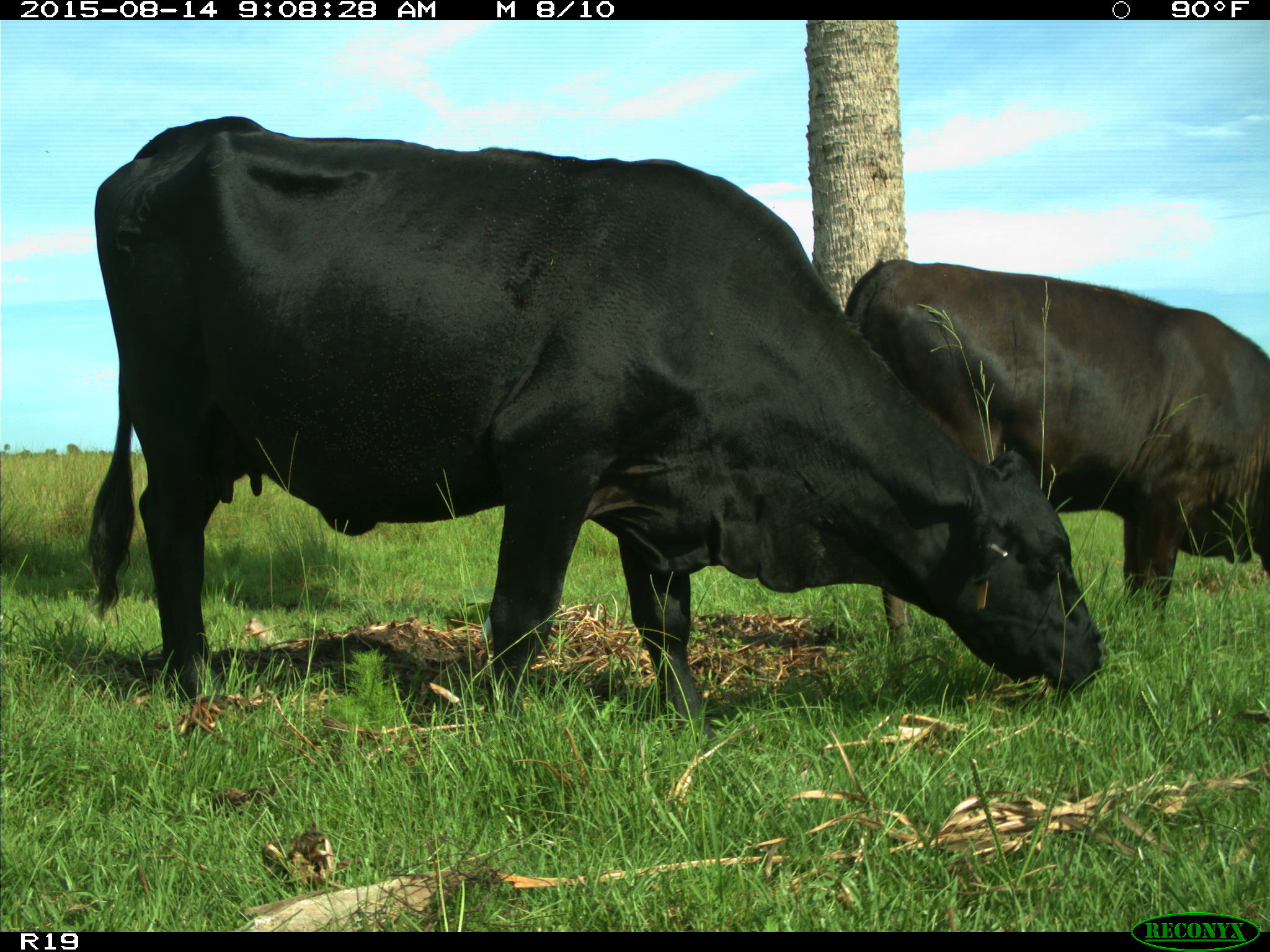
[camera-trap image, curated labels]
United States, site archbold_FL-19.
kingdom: Animalia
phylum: Chordata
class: Mammalia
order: Artiodactyla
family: Bovidae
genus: Bos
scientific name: Bos taurus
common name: domestic cow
Bos taurus (domestic cow).